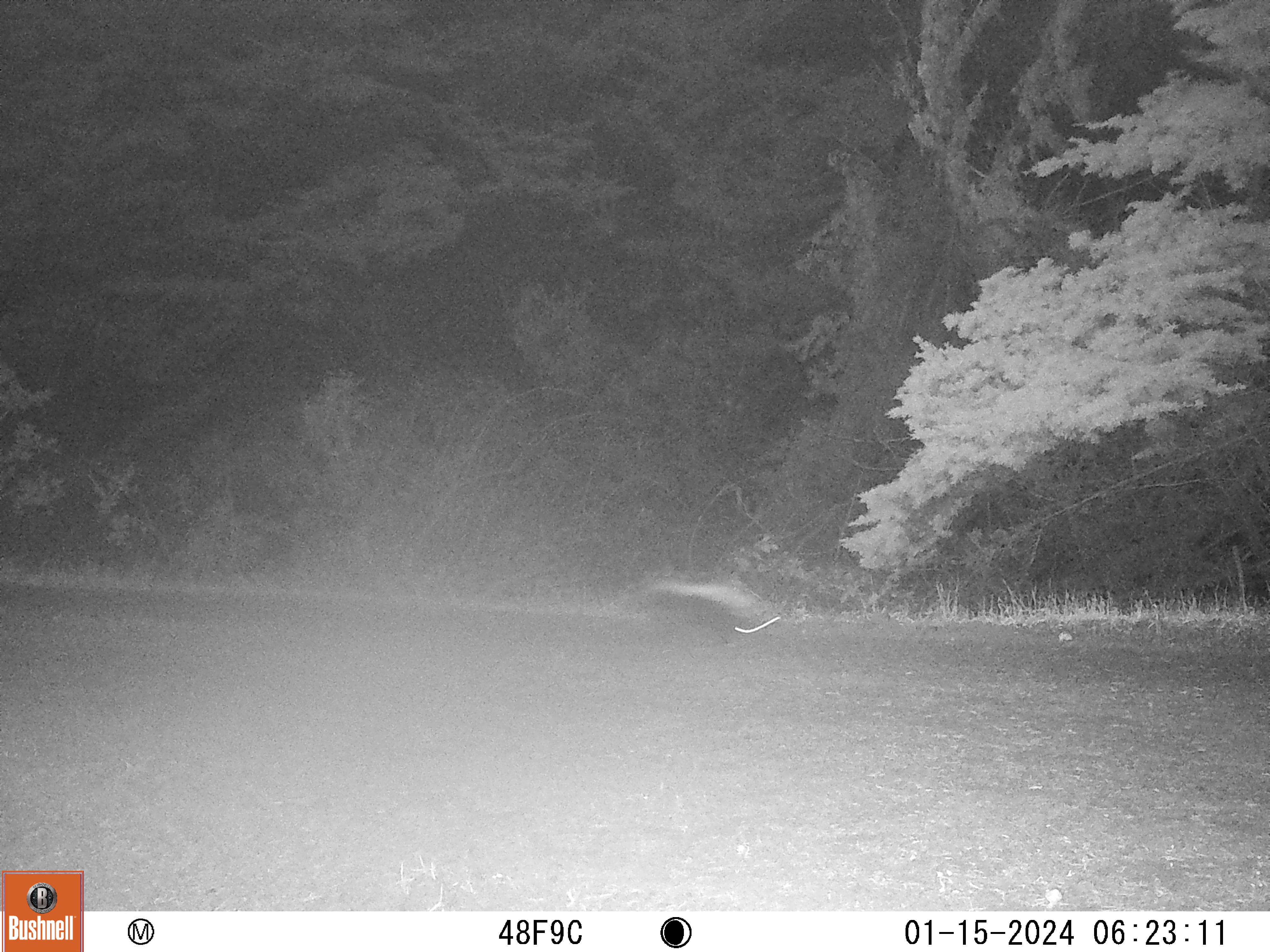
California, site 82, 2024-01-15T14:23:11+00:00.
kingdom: Animalia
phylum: Chordata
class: Mammalia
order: Carnivora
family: Mephitidae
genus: Mephitis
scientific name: Mephitis mephitis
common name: striped skunk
Striped skunk (Mephitis mephitis).